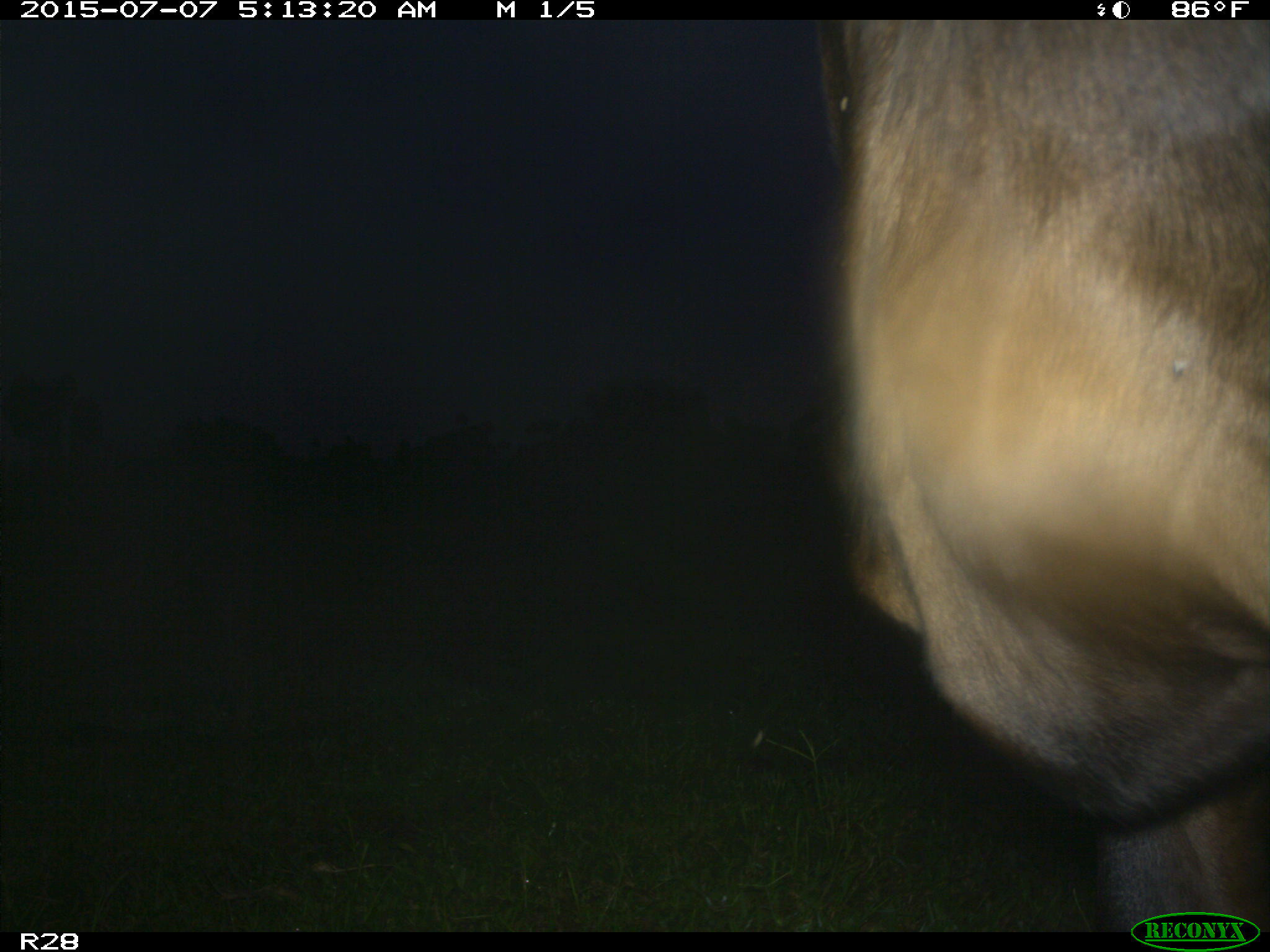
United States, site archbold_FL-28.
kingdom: Animalia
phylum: Chordata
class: Mammalia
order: Artiodactyla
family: Bovidae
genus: Bos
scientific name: Bos taurus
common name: domestic cow